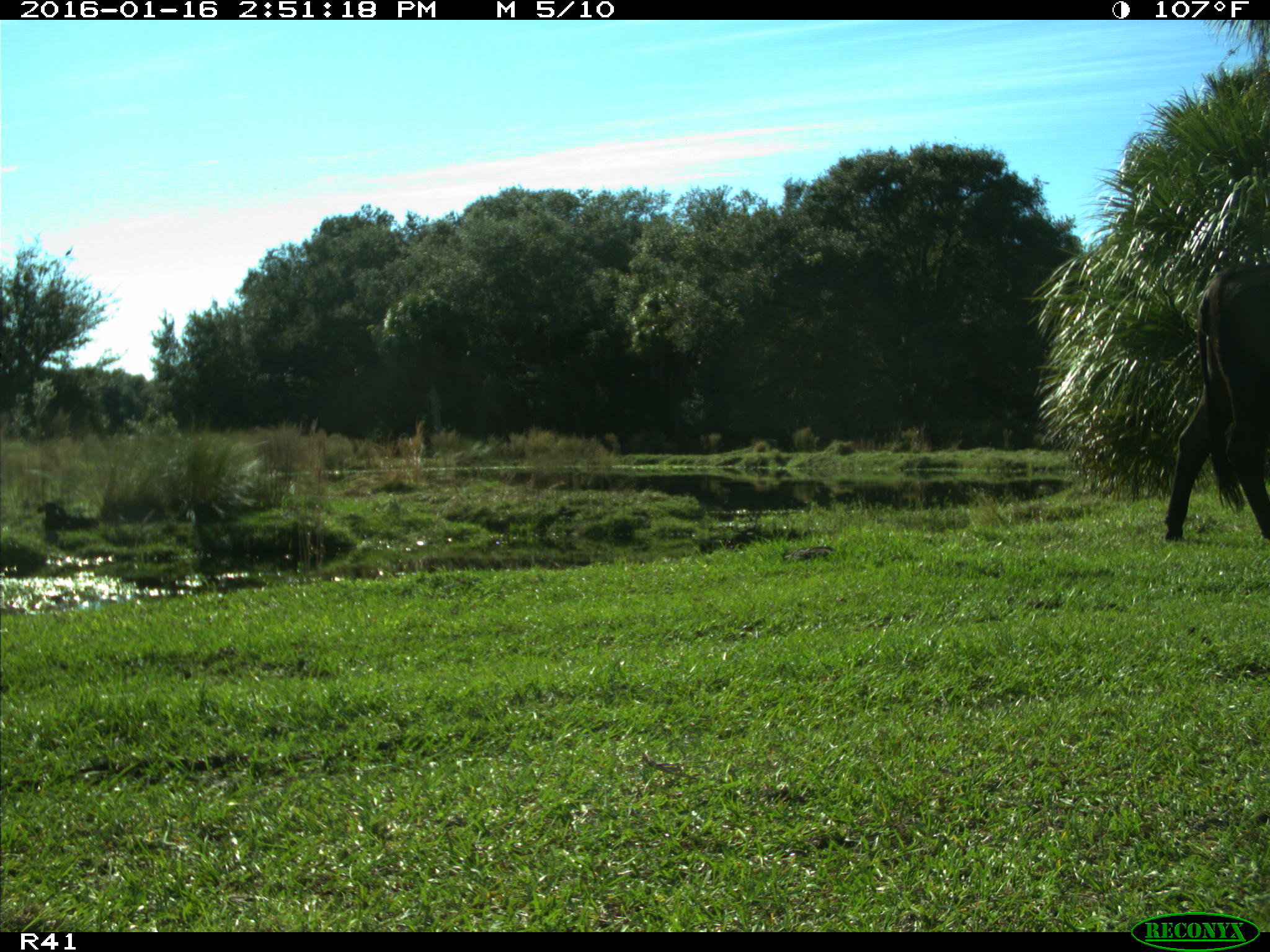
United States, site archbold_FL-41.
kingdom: Animalia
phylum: Chordata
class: Mammalia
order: Artiodactyla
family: Bovidae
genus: Bos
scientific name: Bos taurus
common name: domestic cow